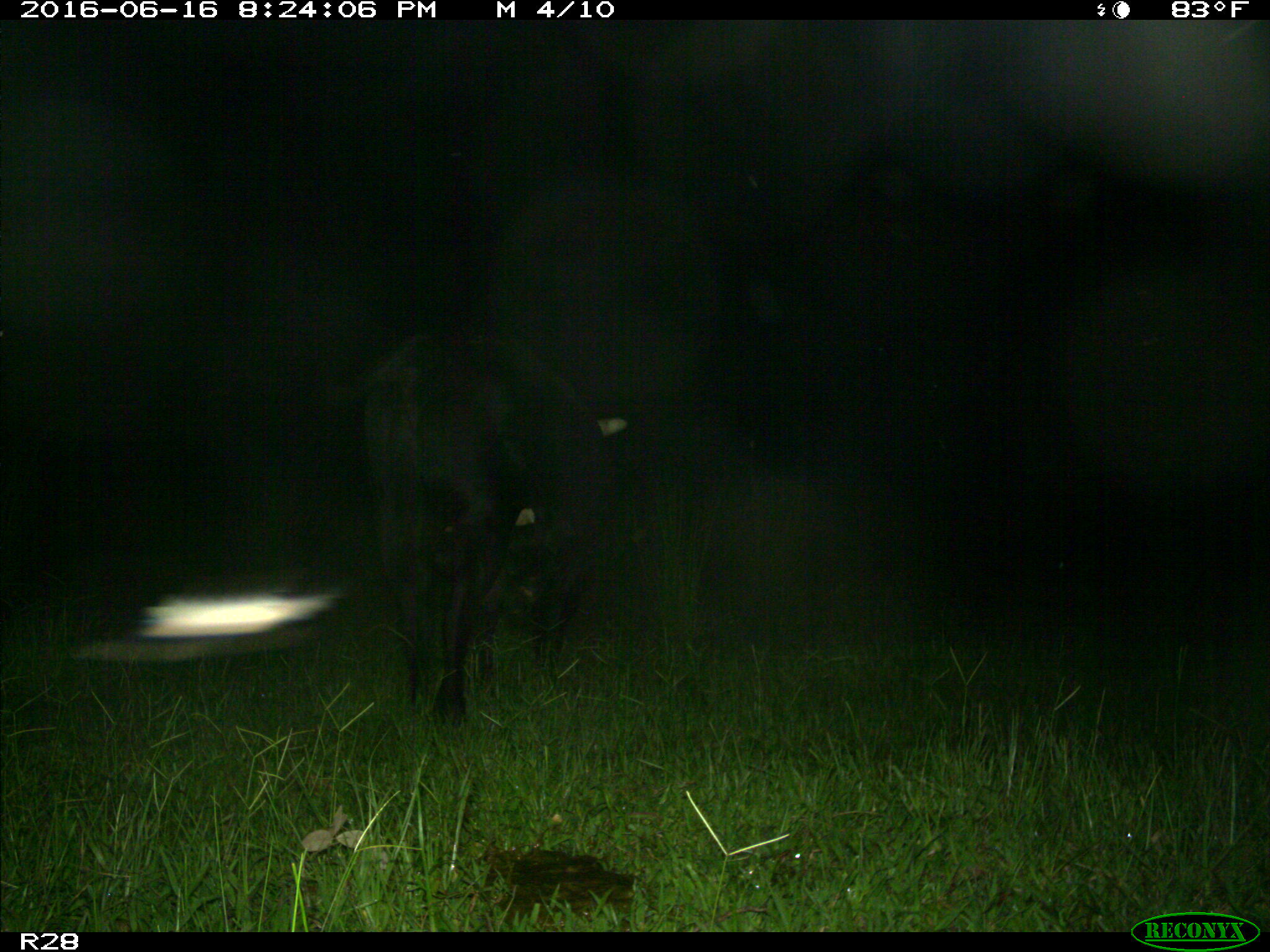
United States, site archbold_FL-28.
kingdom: Animalia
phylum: Chordata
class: Mammalia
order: Artiodactyla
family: Bovidae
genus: Bos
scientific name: Bos taurus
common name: domestic cow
Bos taurus (domestic cow).